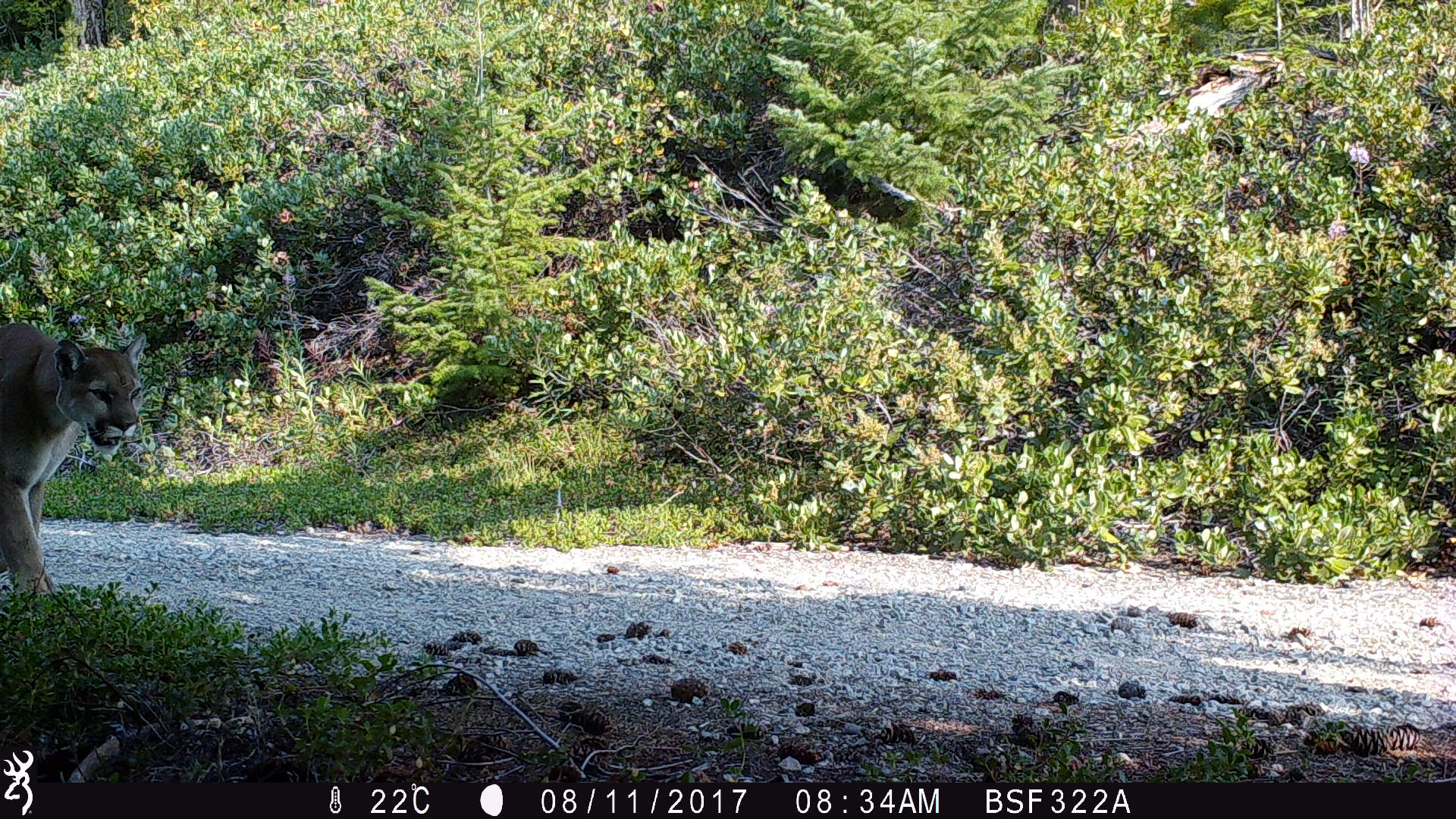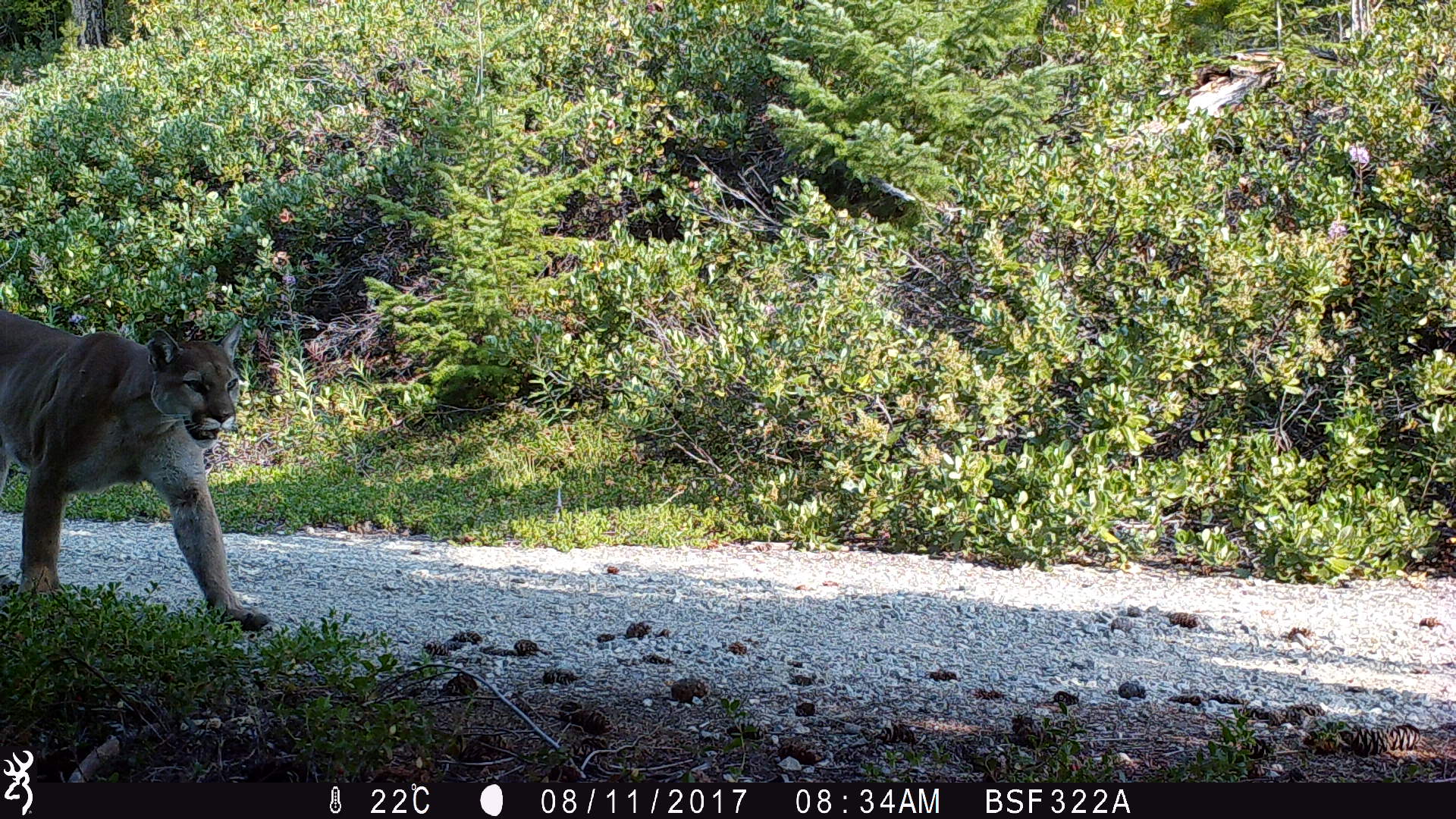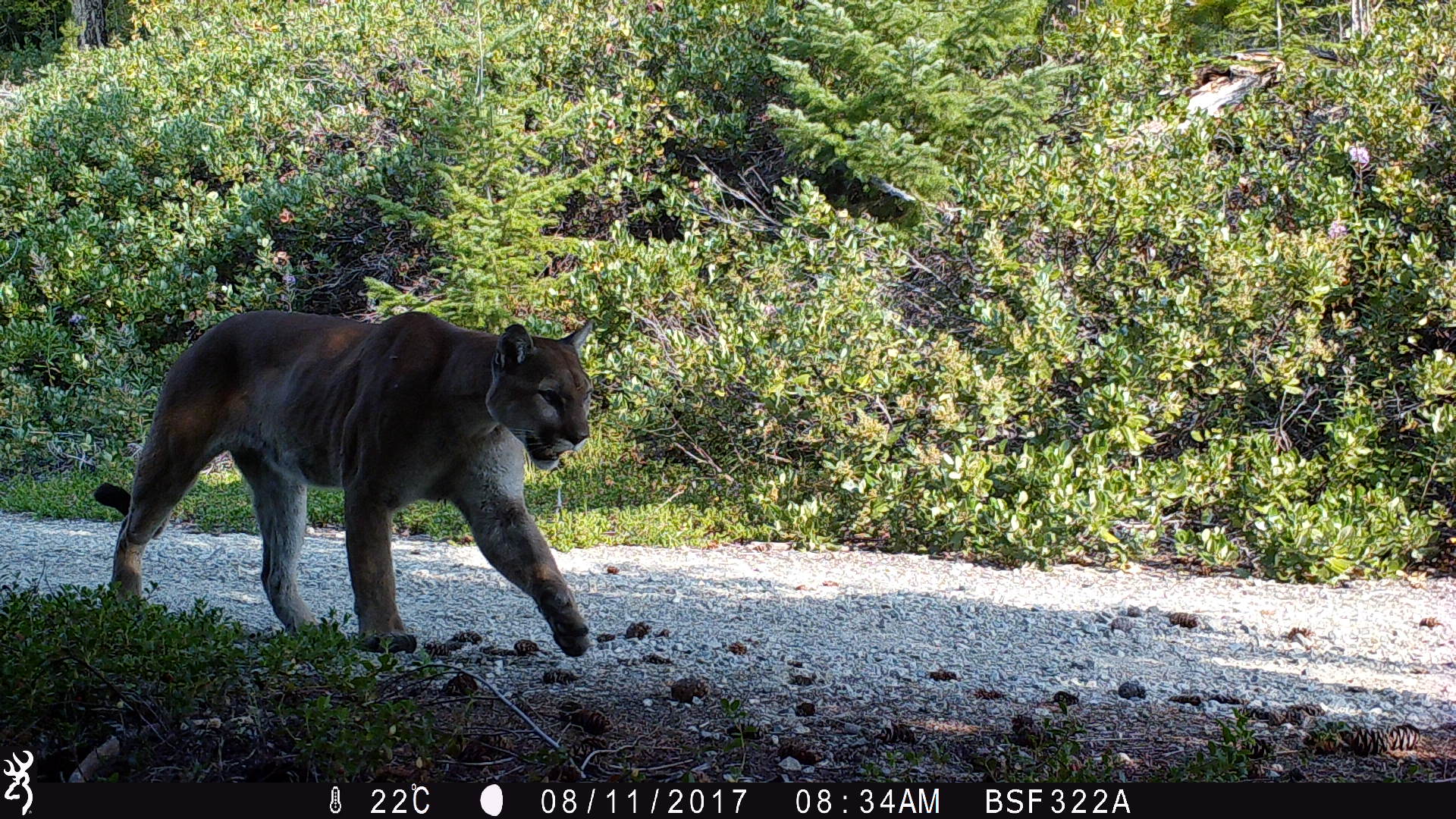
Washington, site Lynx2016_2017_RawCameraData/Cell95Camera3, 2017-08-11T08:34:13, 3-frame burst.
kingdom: Animalia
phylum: Chordata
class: Mammalia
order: Carnivora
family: Felidae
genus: Puma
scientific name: Puma concolor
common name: mountain lion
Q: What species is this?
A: Puma concolor (mountain lion).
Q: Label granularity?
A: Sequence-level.